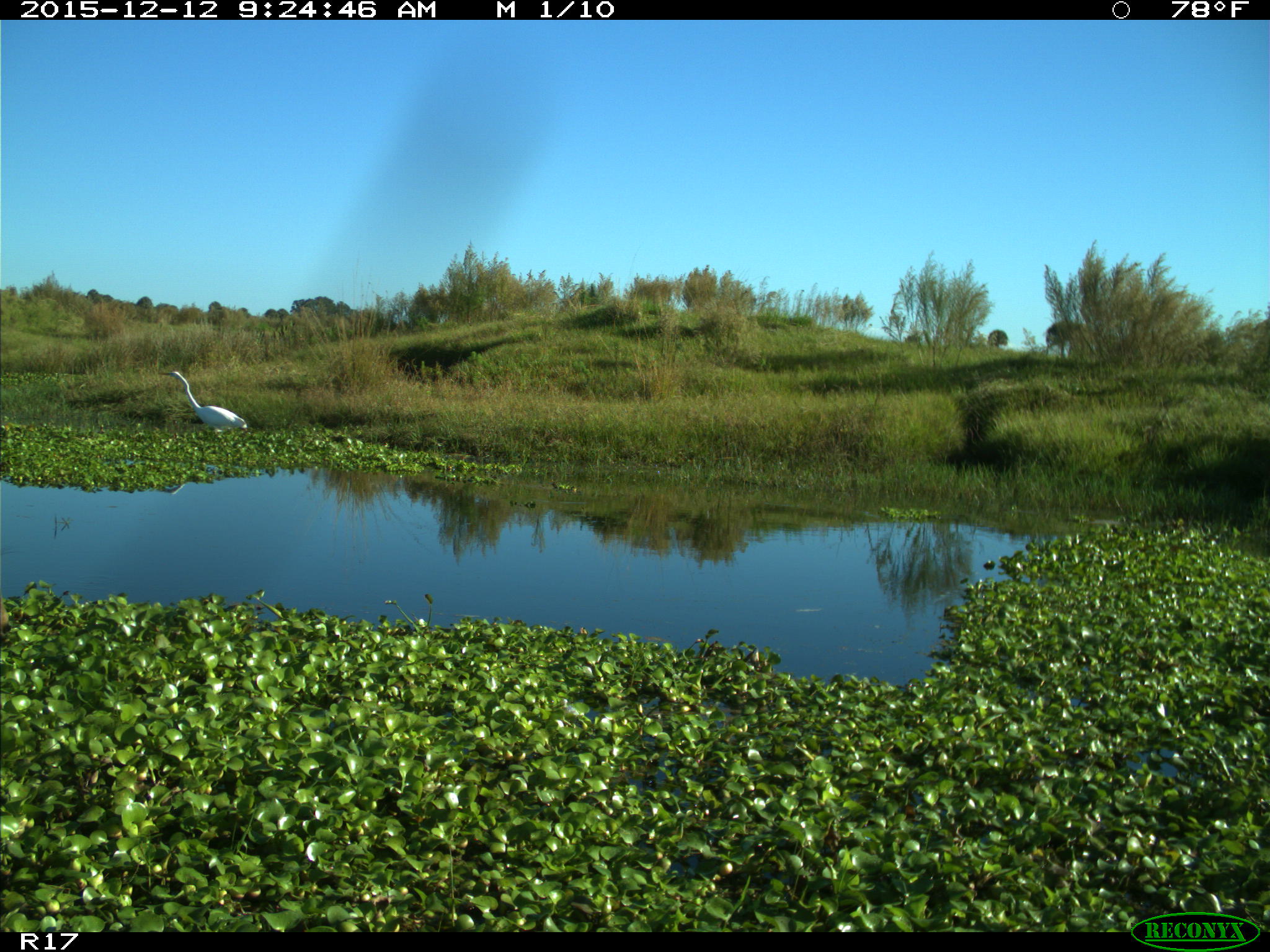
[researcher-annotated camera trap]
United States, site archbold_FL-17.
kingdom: Animalia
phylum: Chordata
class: Aves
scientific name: Aves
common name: birds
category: unidentified bird